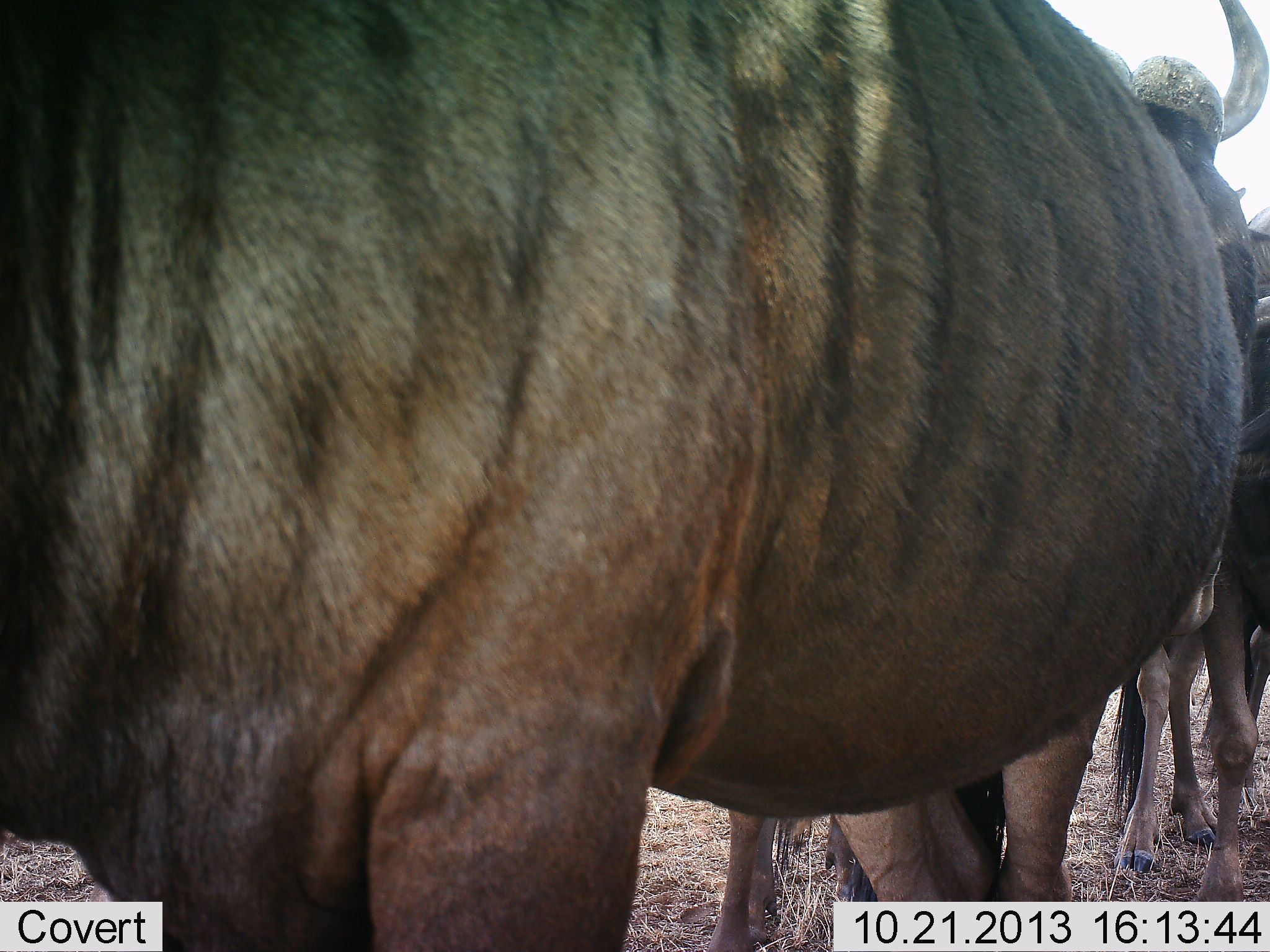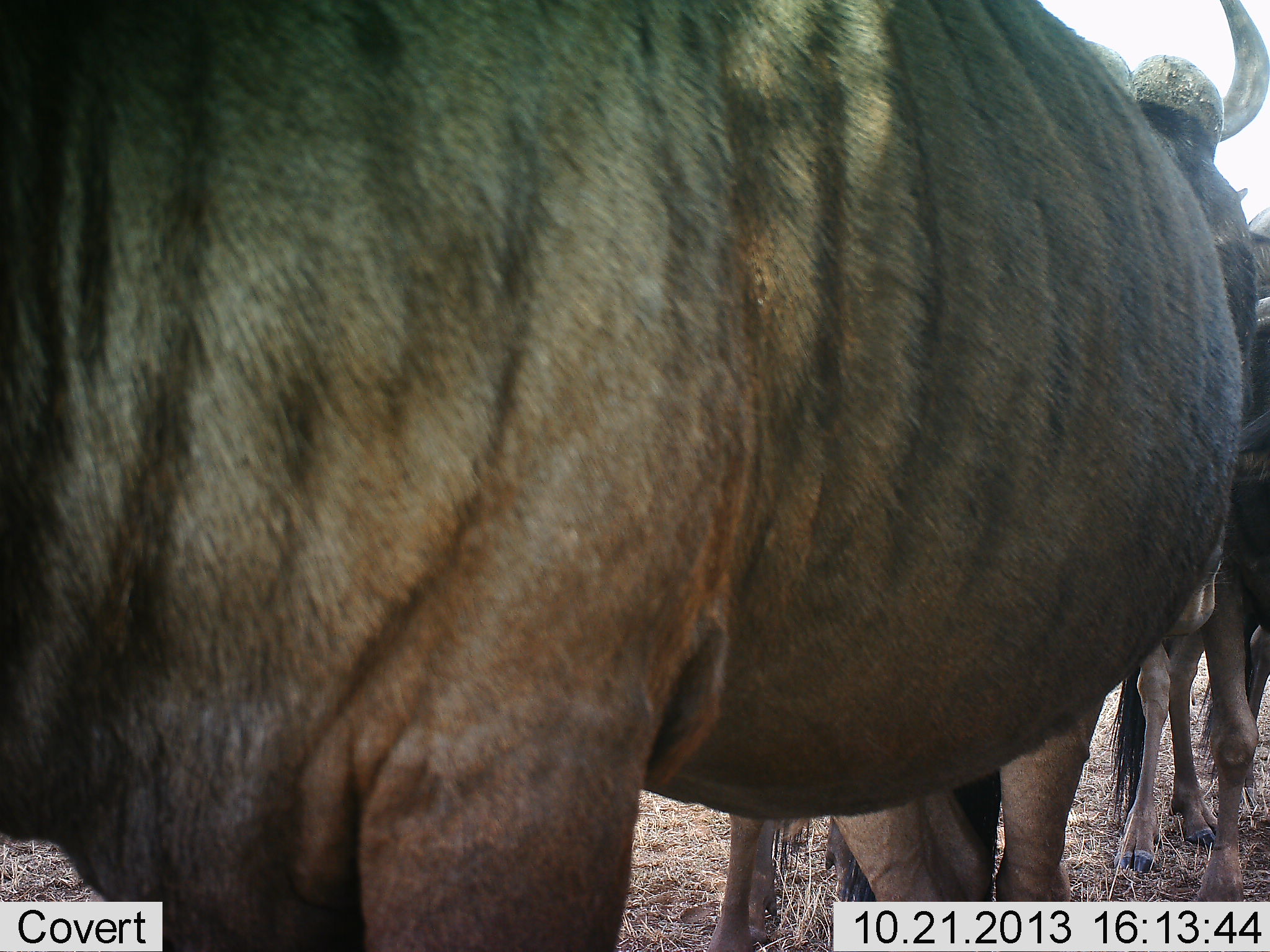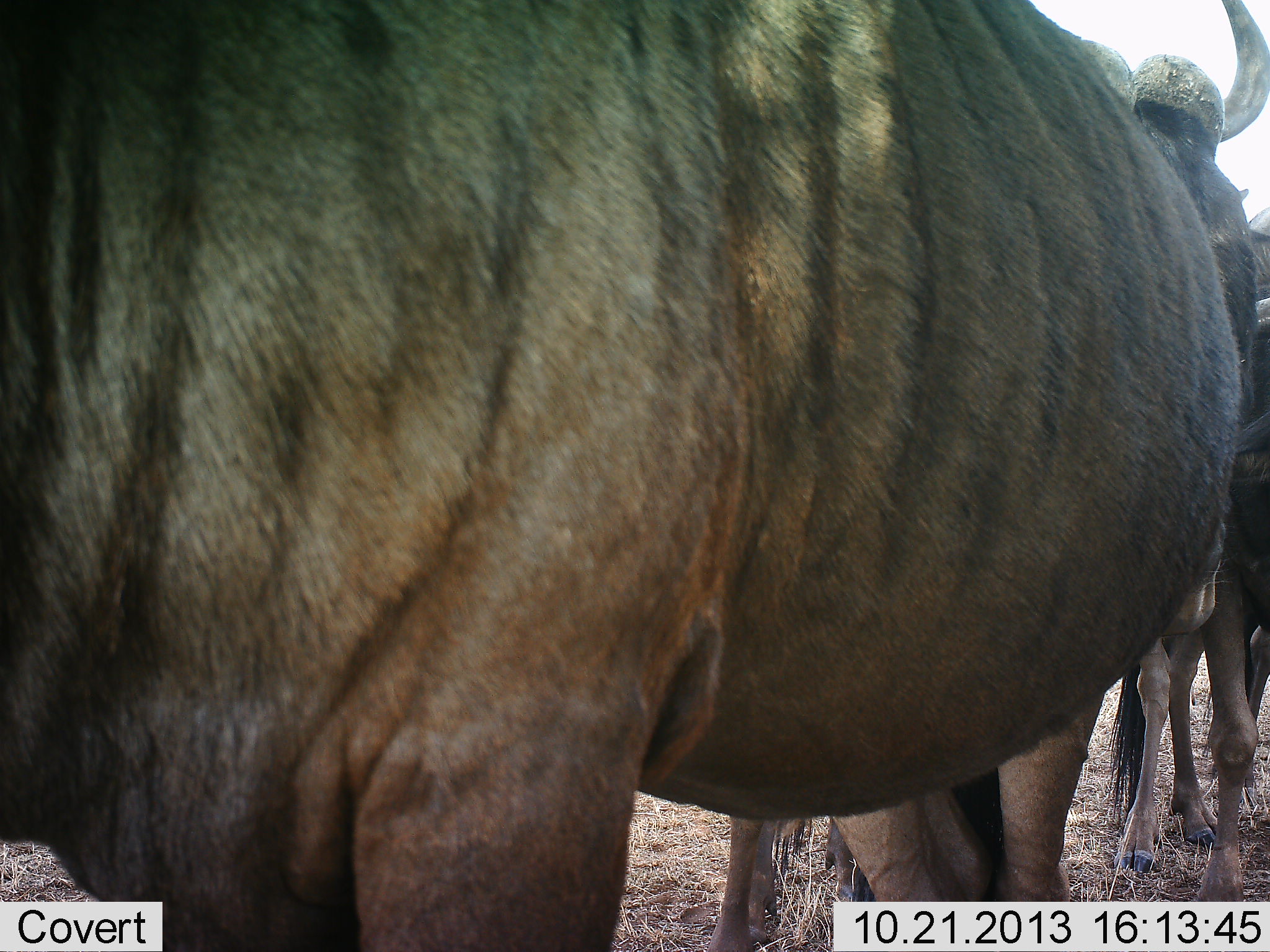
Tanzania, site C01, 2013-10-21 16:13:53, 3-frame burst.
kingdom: Animalia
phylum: Chordata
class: Mammalia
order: Artiodactyla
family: Bovidae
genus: Connochaetes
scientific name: Connochaetes taurinus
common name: blue wildebeest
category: wildebeest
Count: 3.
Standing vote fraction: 94%.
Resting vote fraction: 6%.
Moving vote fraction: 6%.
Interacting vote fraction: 8%.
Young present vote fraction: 0%.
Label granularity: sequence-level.